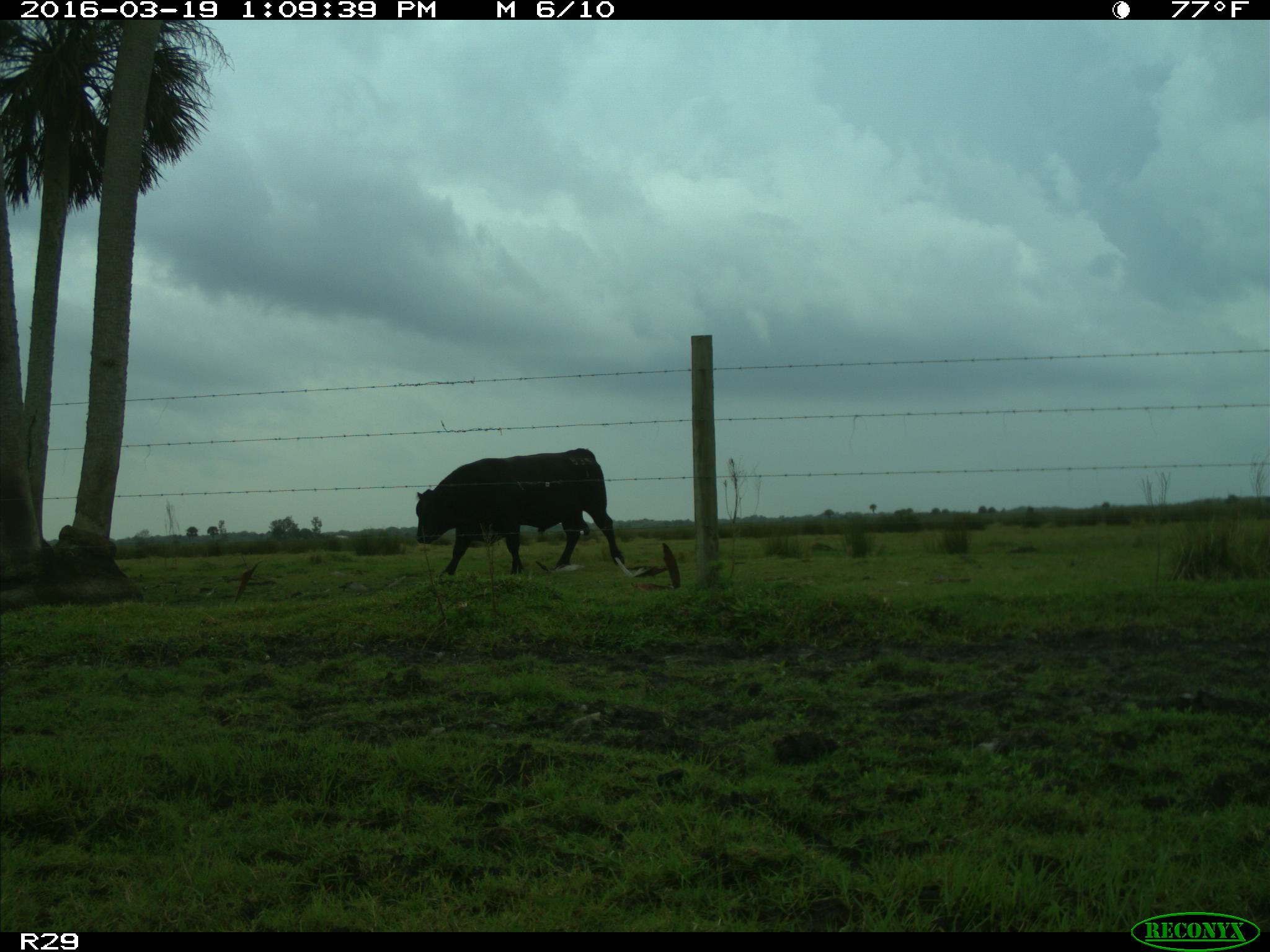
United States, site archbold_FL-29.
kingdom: Animalia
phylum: Chordata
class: Mammalia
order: Artiodactyla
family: Bovidae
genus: Bos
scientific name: Bos taurus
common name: domestic cow